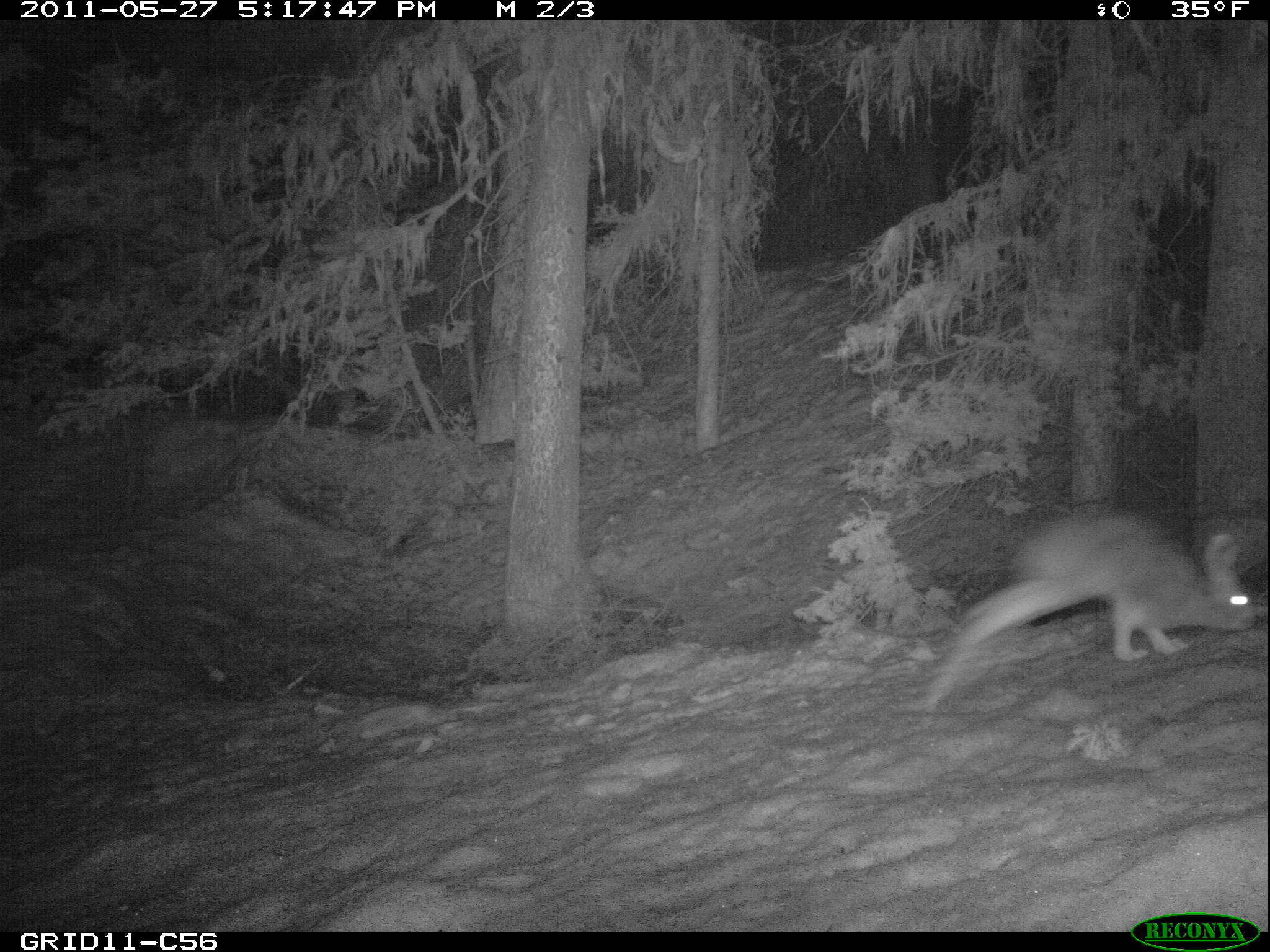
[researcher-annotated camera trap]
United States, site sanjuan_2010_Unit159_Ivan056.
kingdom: Animalia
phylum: Chordata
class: Mammalia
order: Lagomorpha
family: Leporidae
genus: Lepus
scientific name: Lepus americanus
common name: snowshoe hare